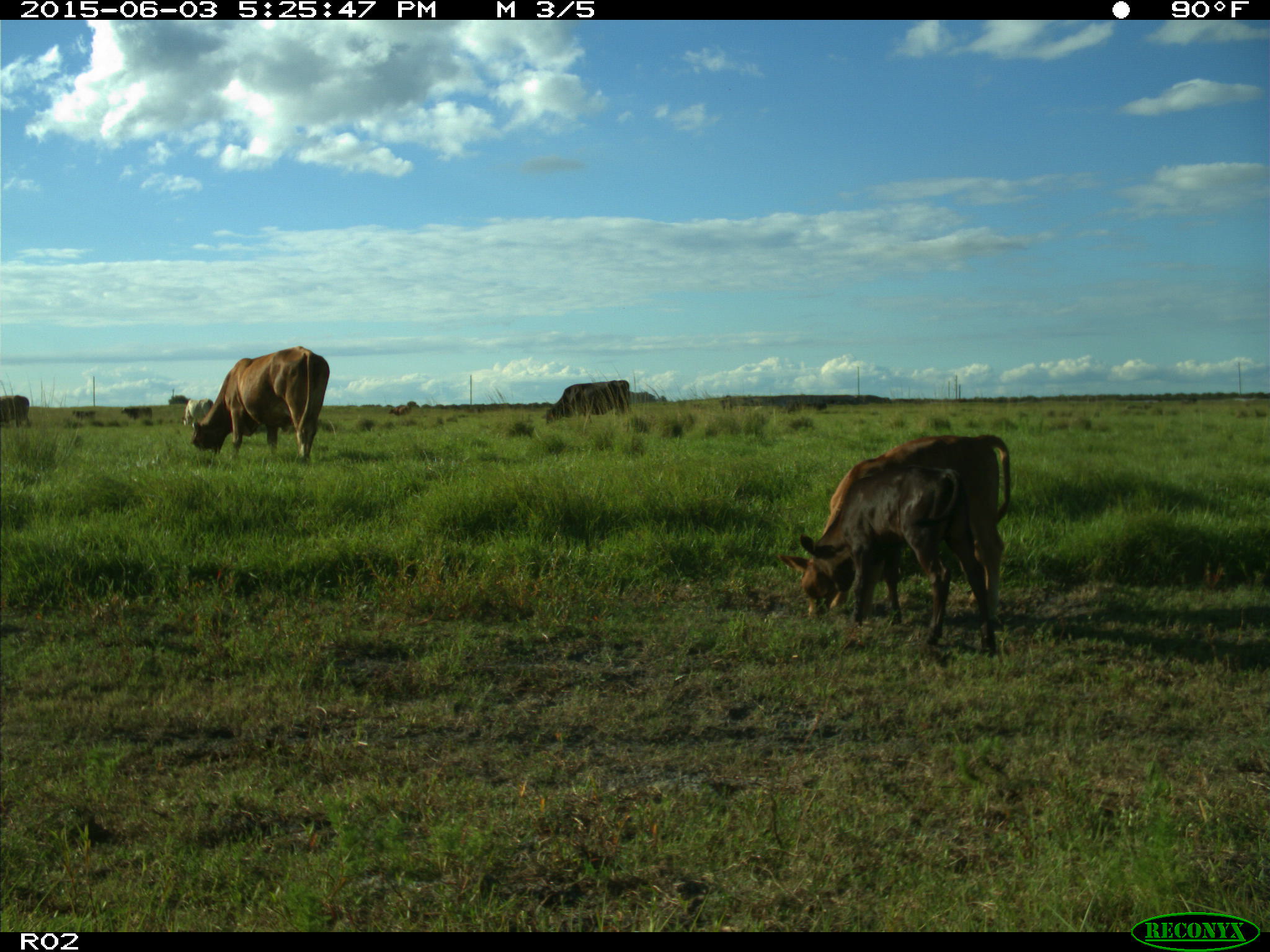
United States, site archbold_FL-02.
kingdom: Animalia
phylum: Chordata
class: Mammalia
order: Artiodactyla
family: Bovidae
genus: Bos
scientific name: Bos taurus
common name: domestic cow